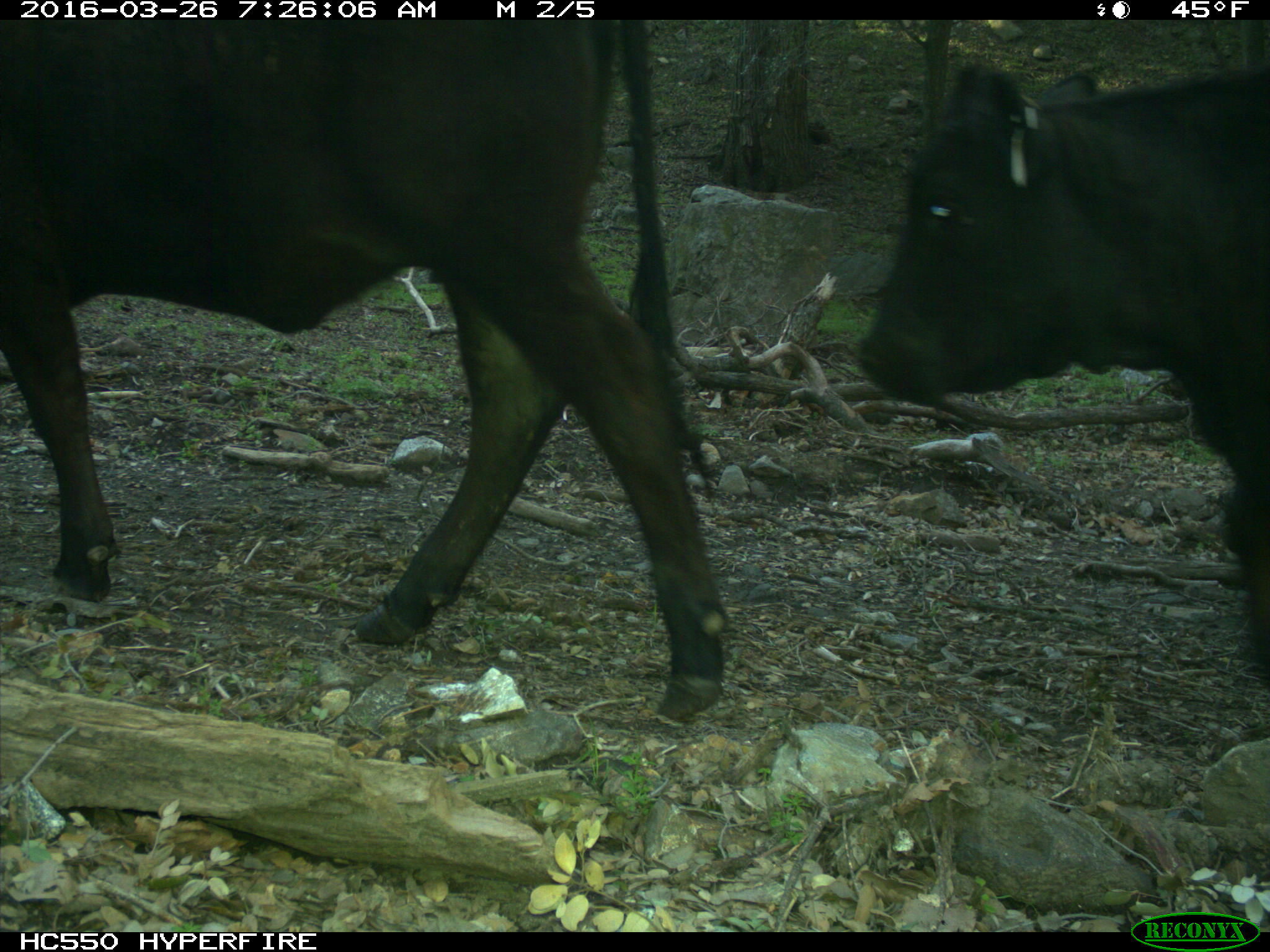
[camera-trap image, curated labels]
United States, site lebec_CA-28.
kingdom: Animalia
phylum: Chordata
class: Mammalia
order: Artiodactyla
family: Bovidae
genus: Bos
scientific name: Bos taurus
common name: domestic cow